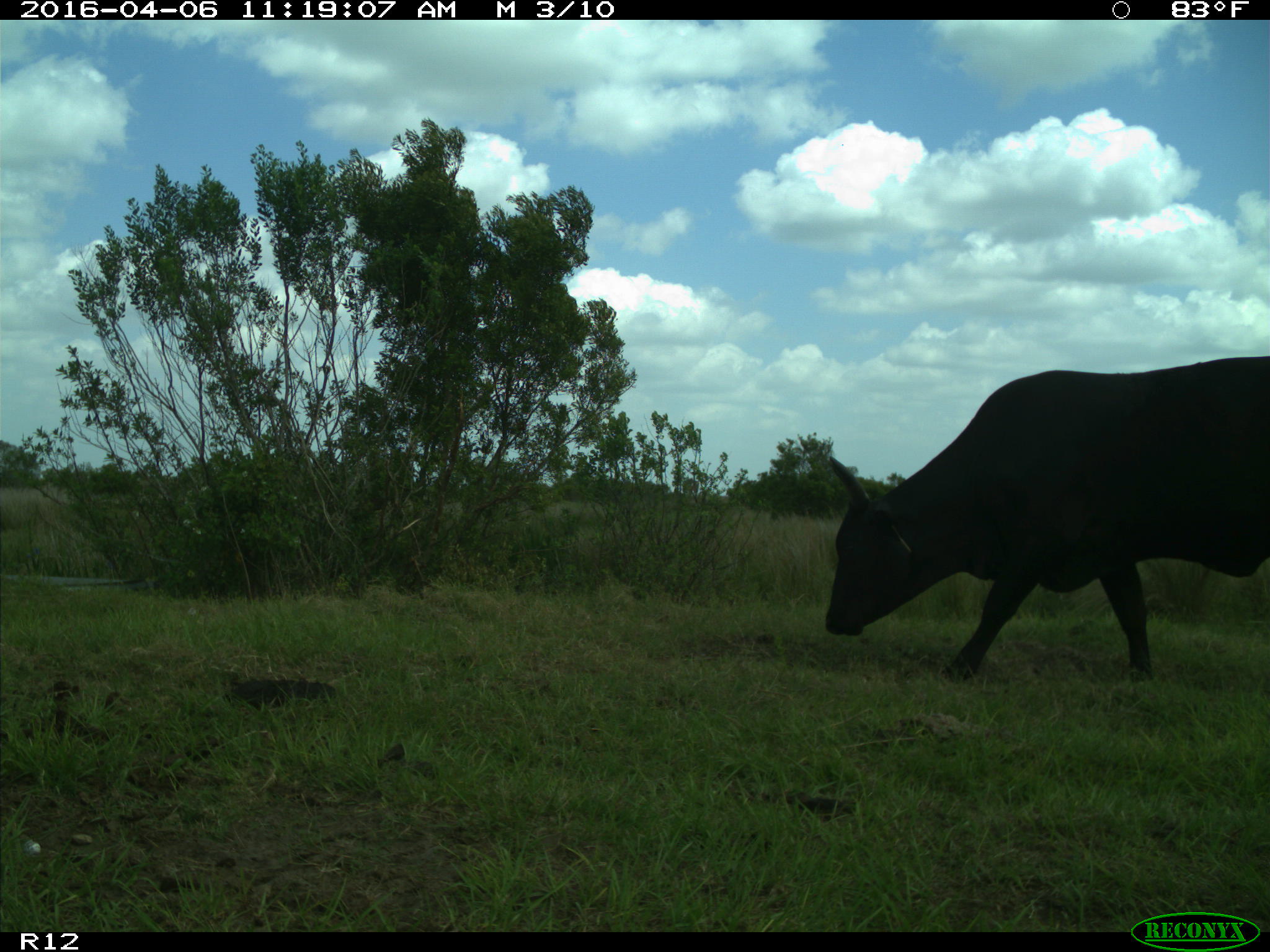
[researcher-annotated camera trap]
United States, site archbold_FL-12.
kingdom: Animalia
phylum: Chordata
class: Mammalia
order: Artiodactyla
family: Bovidae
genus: Bos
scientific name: Bos taurus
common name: domestic cow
Bos taurus (domestic cow).